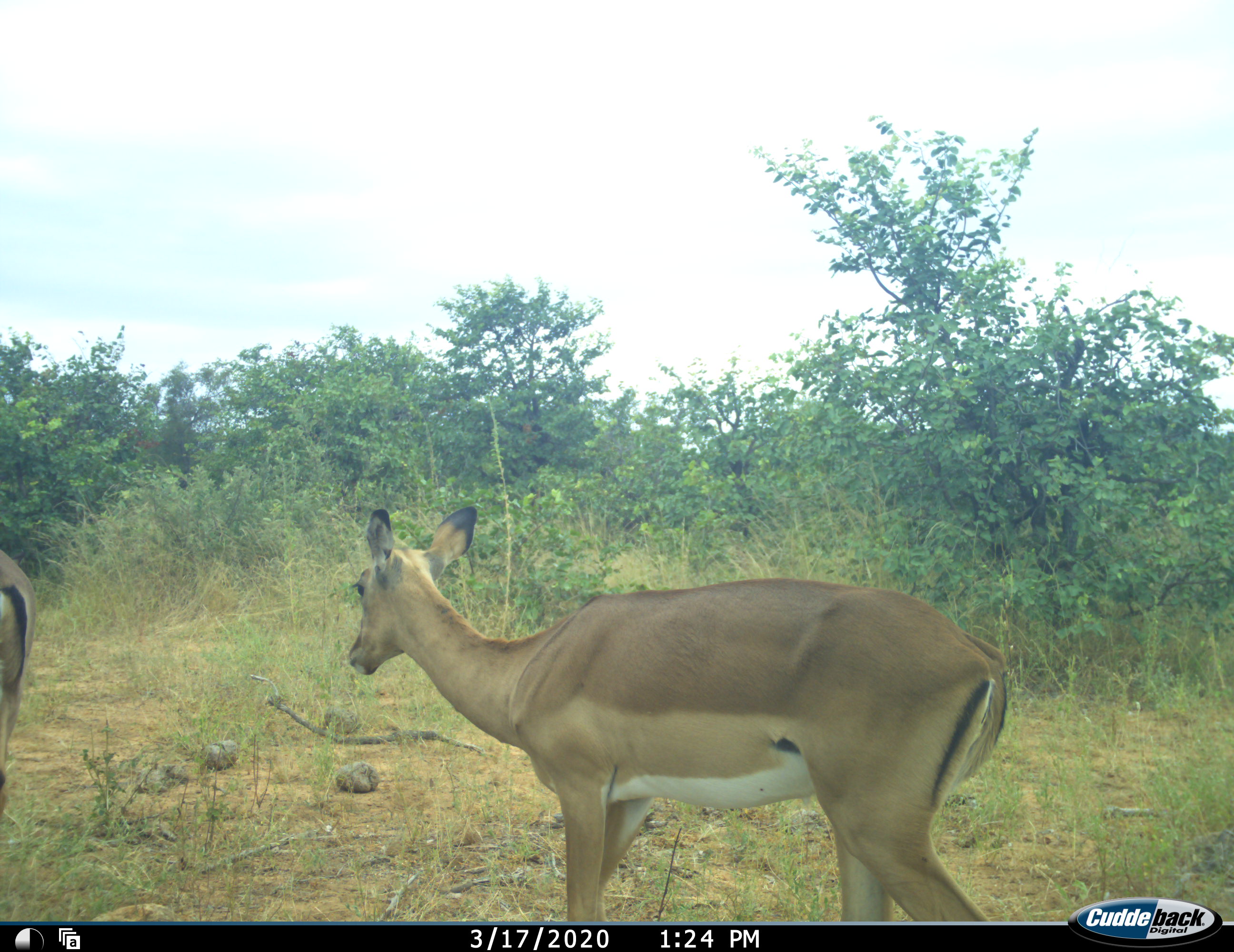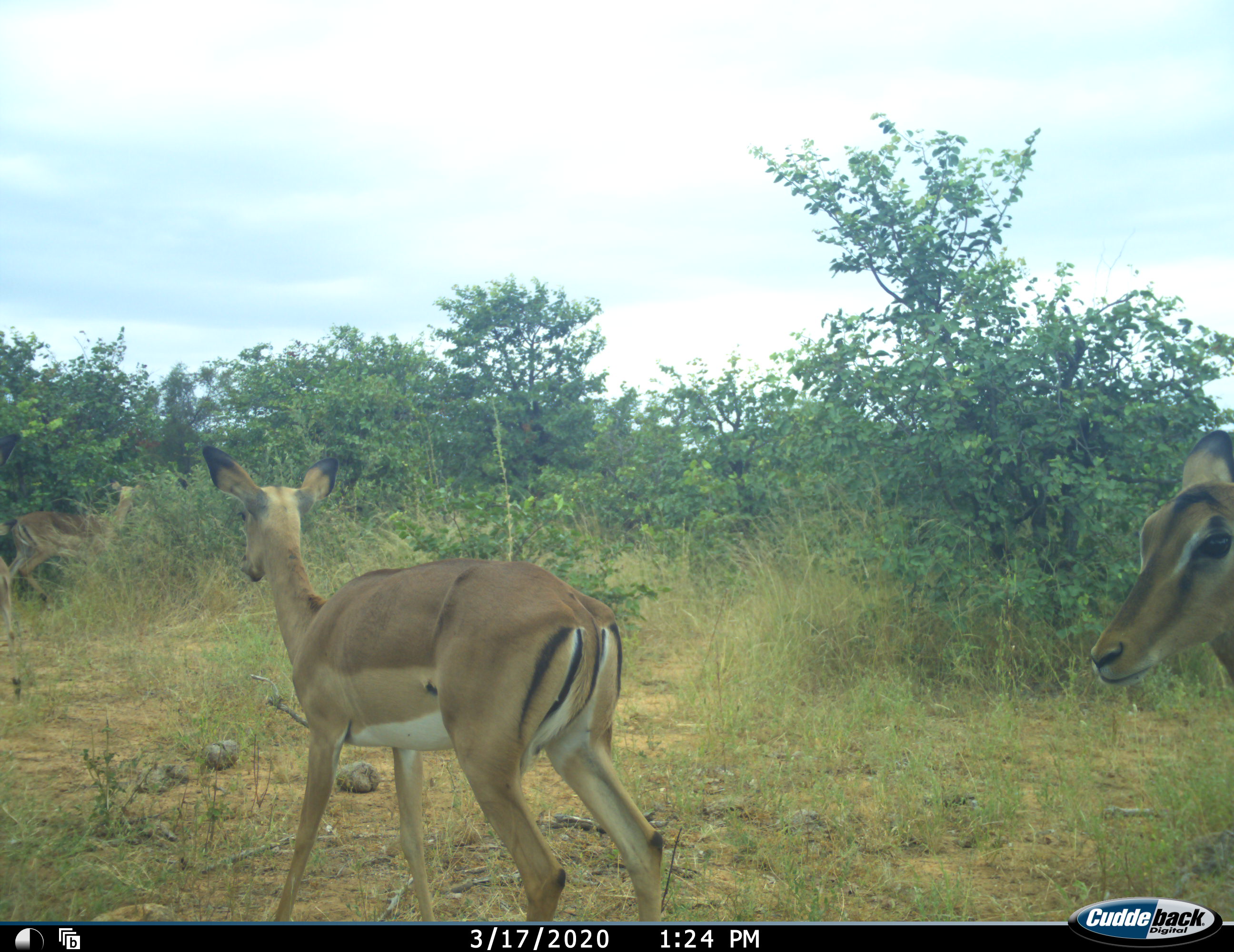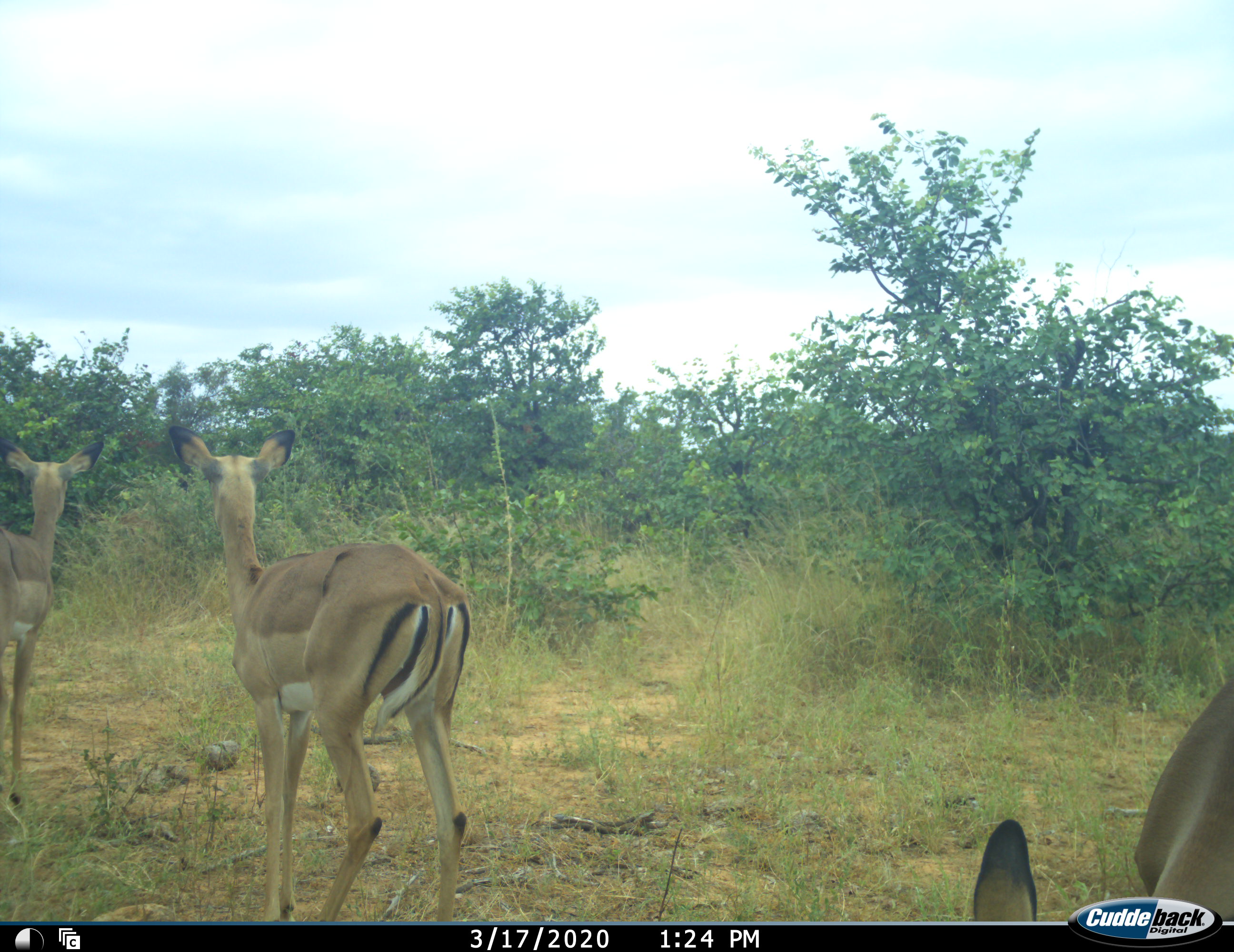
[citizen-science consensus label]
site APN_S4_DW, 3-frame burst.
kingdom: Animalia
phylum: Chordata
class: Mammalia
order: Artiodactyla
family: Bovidae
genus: Aepyceros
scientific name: Aepyceros melampus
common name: impala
Impala (Aepyceros melampus), count 3. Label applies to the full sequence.